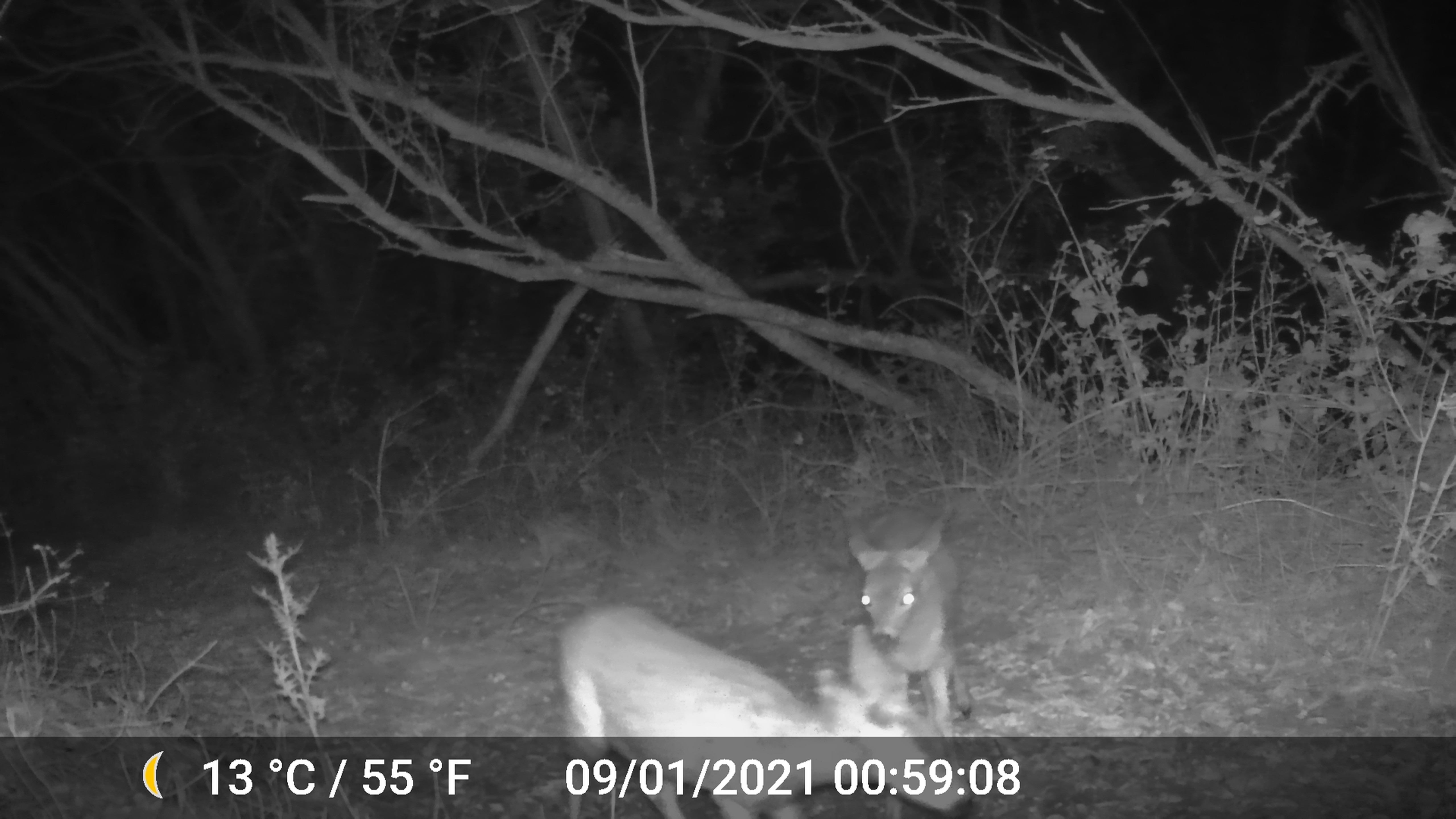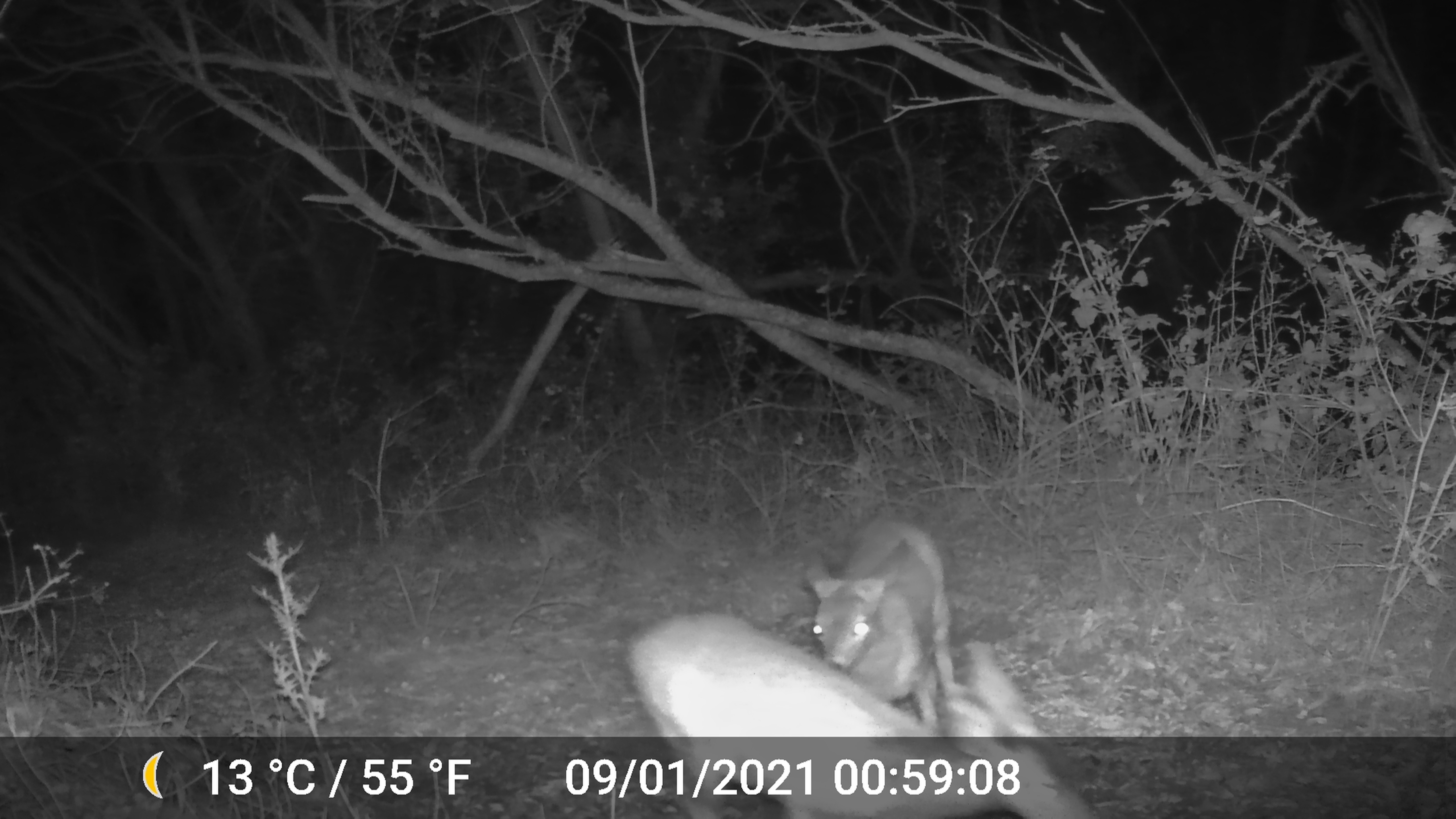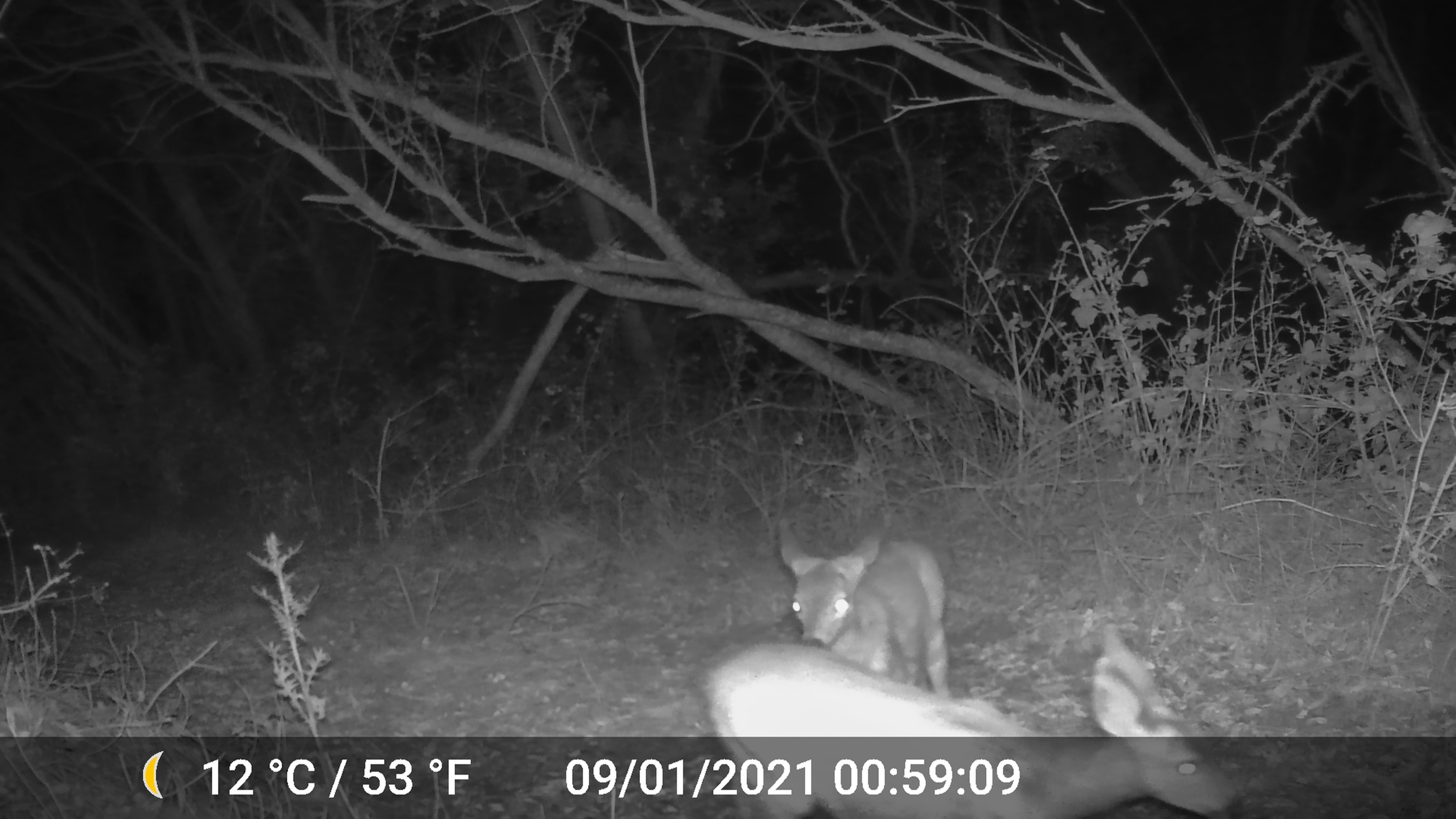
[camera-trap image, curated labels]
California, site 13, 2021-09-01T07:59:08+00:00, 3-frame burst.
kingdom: Animalia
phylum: Chordata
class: Mammalia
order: Artiodactyla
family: Cervidae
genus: Odocoileus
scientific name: Odocoileus hemionus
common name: mule deer